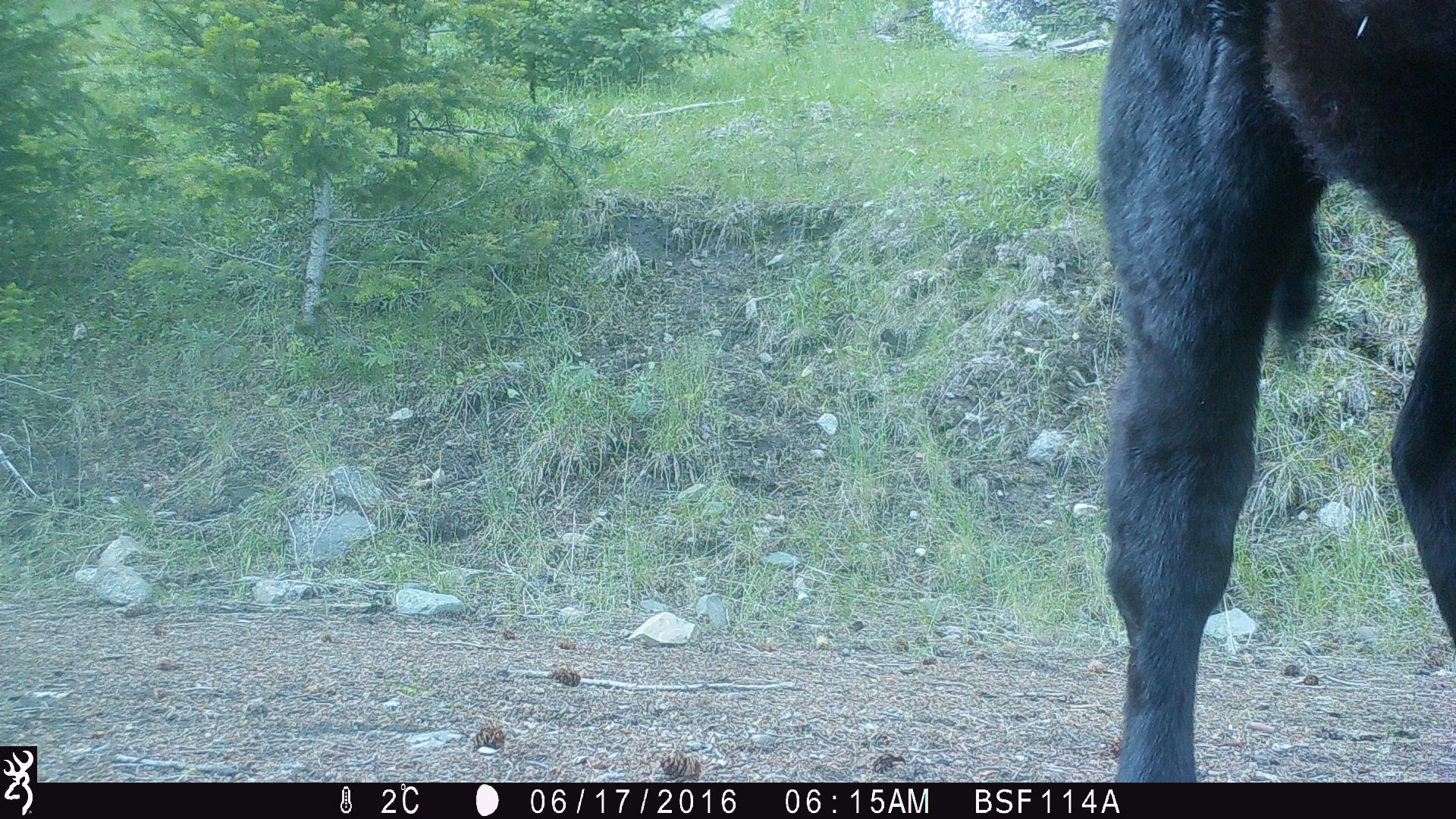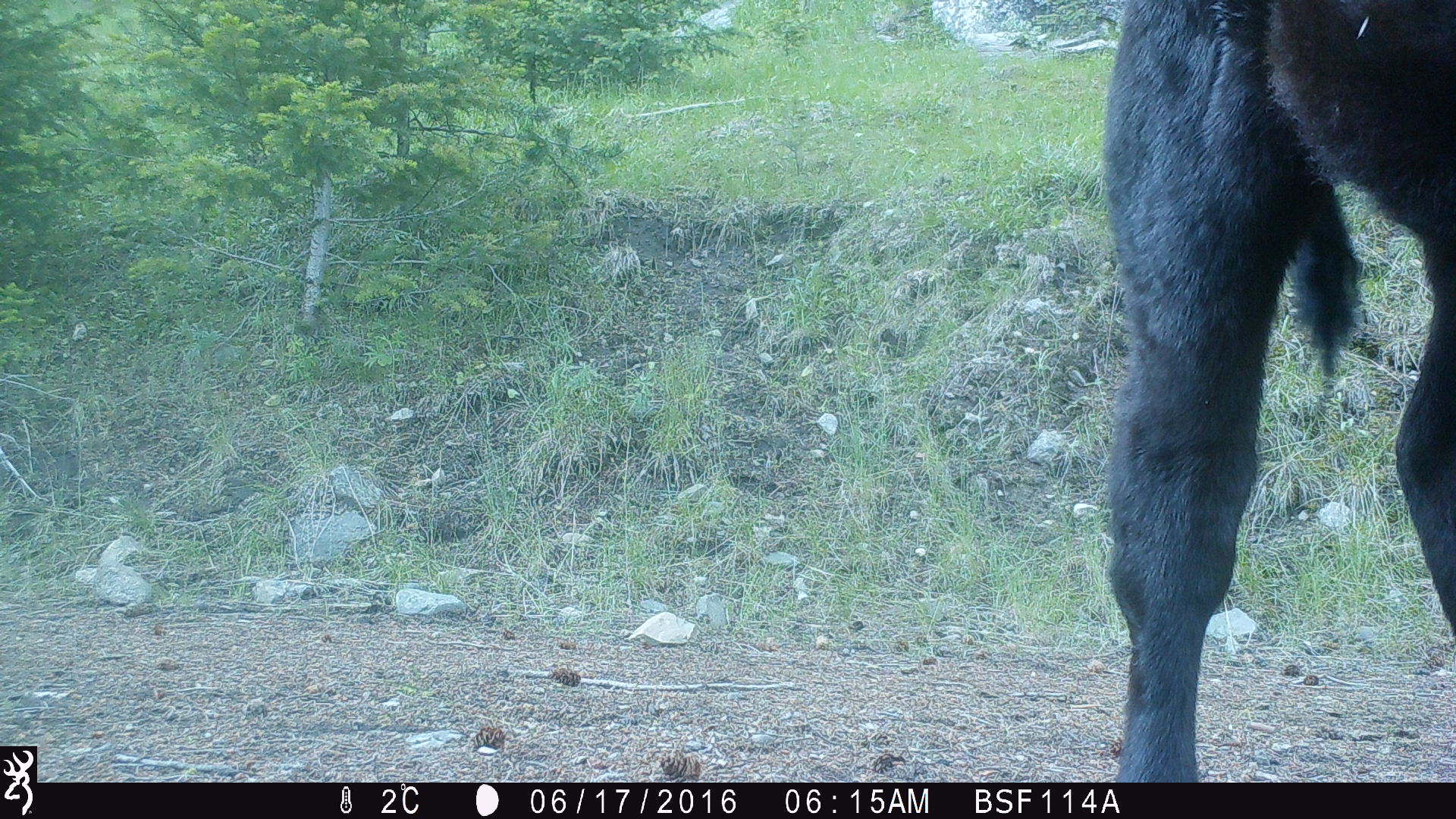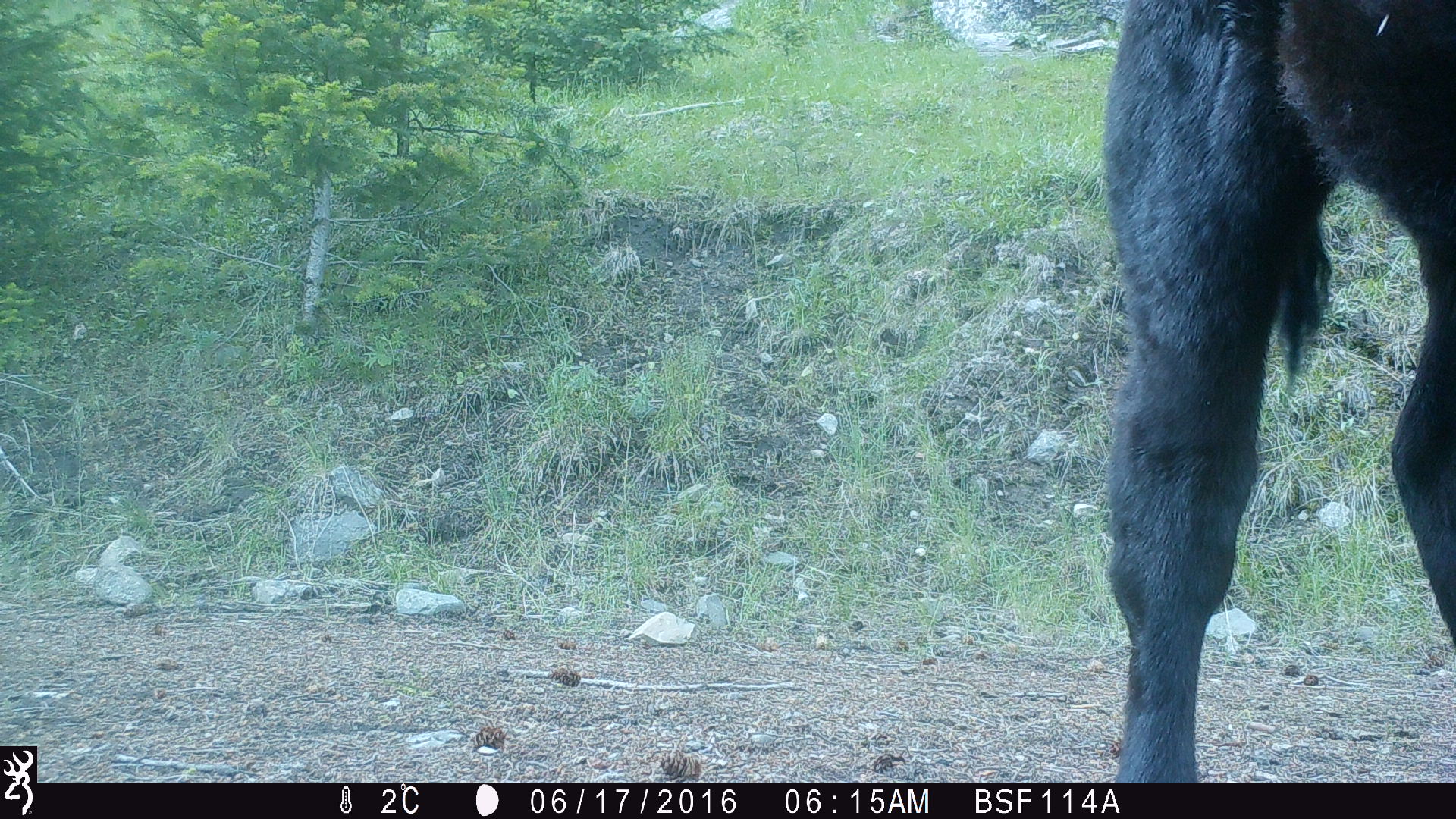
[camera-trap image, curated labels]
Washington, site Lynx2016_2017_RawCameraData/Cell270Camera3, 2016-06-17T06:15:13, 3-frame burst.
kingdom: Animalia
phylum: Chordata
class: Mammalia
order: Artiodactyla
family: Bovidae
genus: Bos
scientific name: Bos taurus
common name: domestic cattle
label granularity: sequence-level